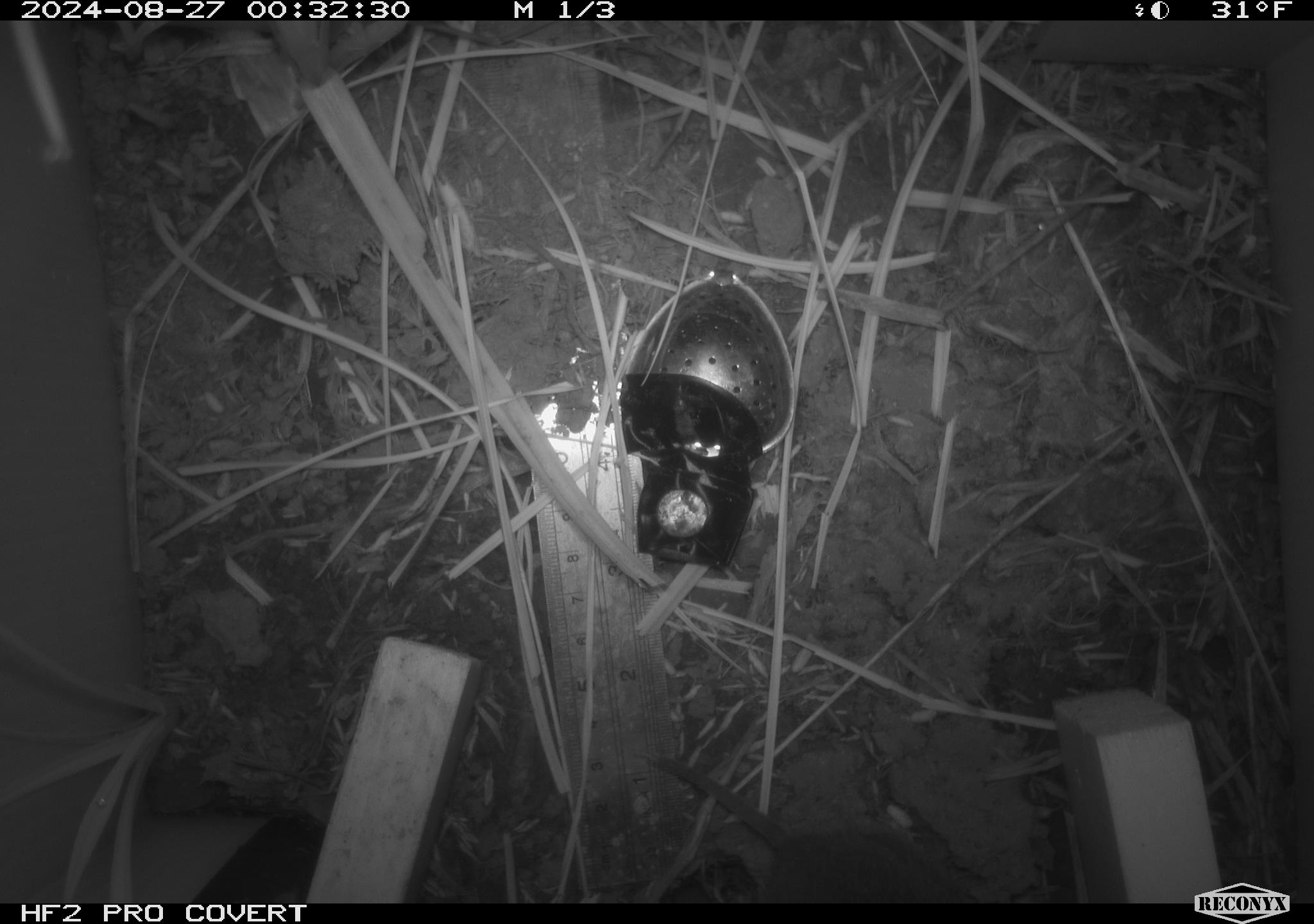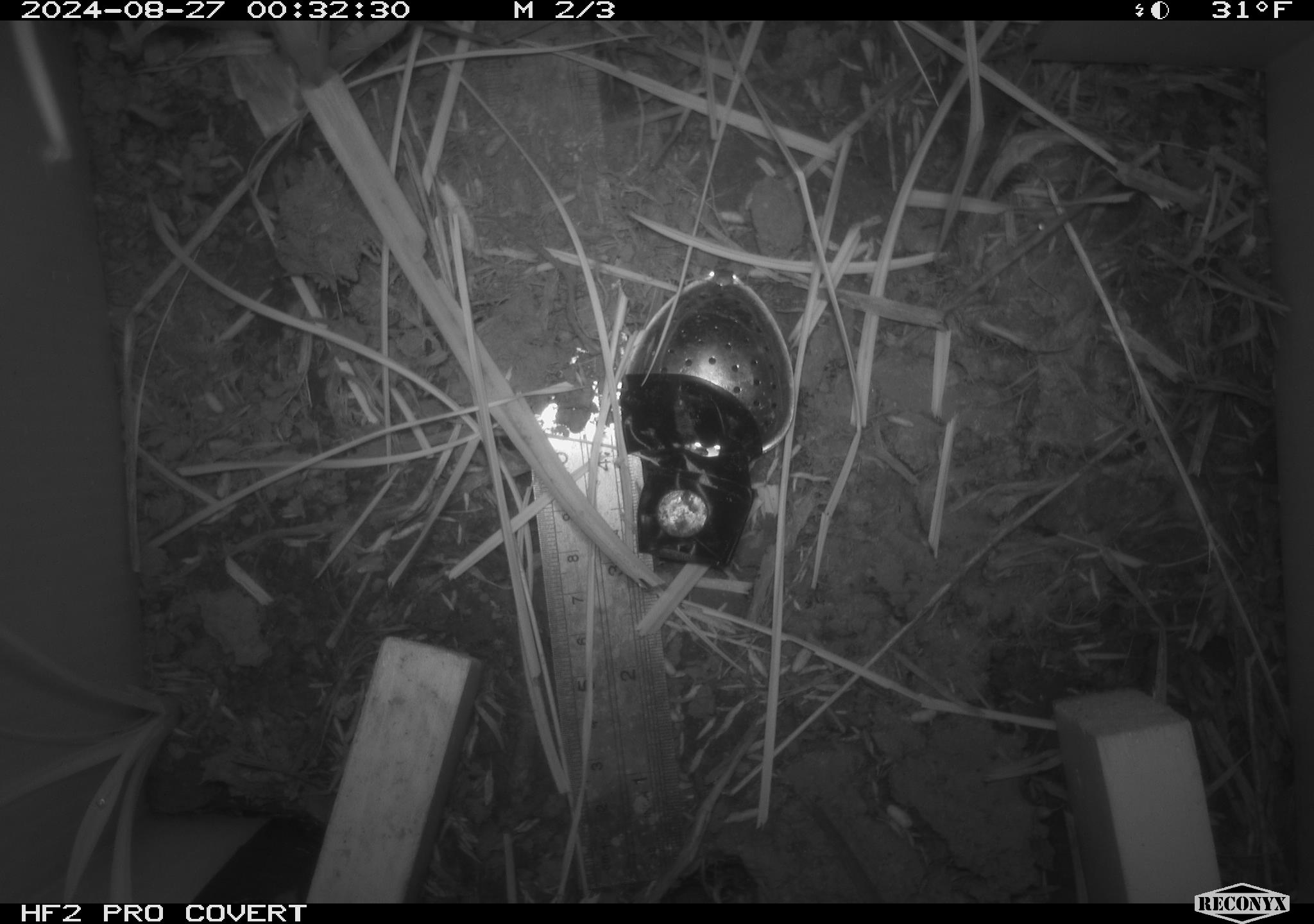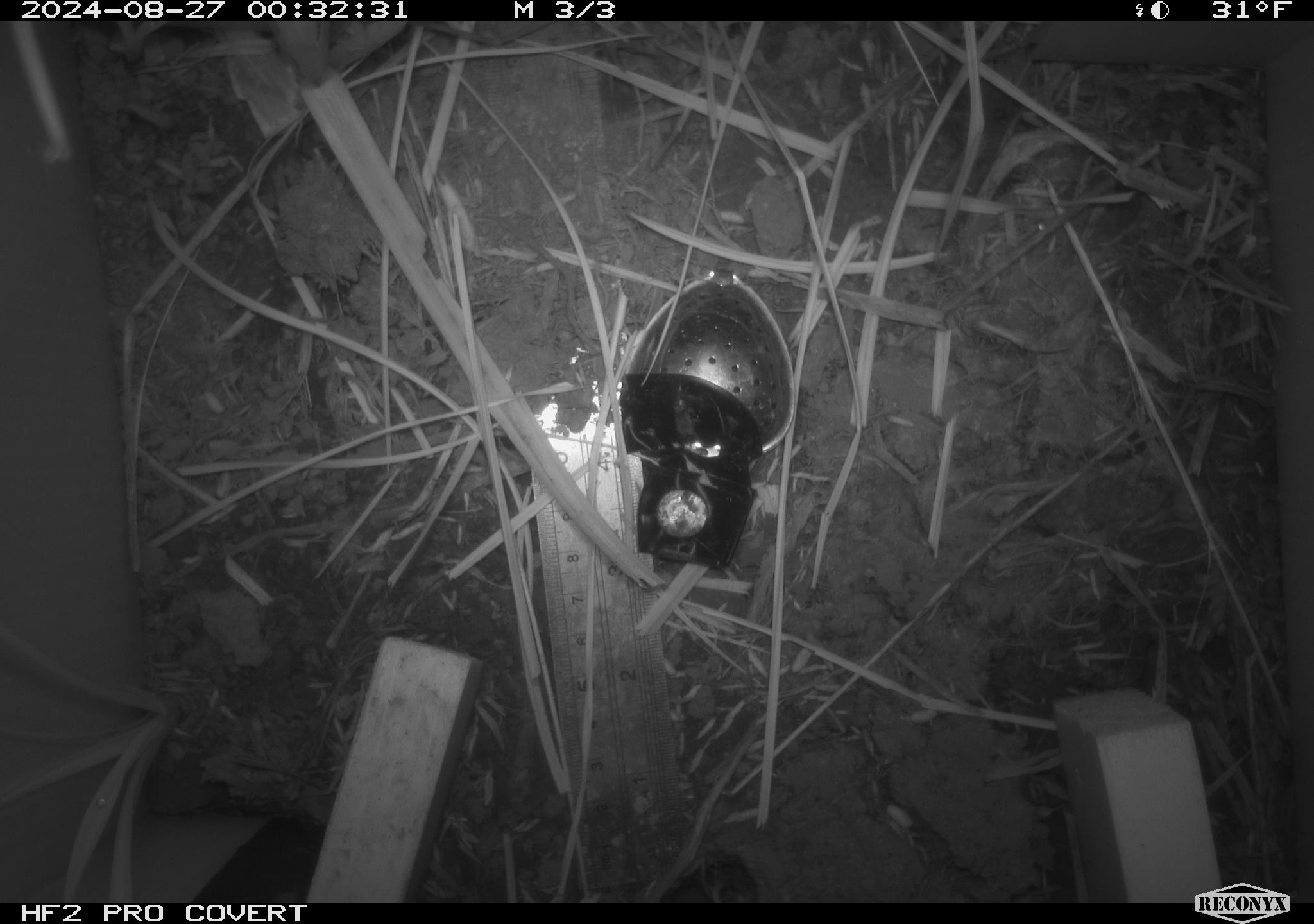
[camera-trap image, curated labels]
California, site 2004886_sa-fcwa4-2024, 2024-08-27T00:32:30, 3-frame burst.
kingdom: Animalia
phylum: Chordata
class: Mammalia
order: Rodentia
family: Cricetidae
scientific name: Arvicolinae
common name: voles, lemmings, and muskrats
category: arvicolinae subfamily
Arvicolinae subfamily (voles, lemmings, and muskrats) (Arvicolinae).